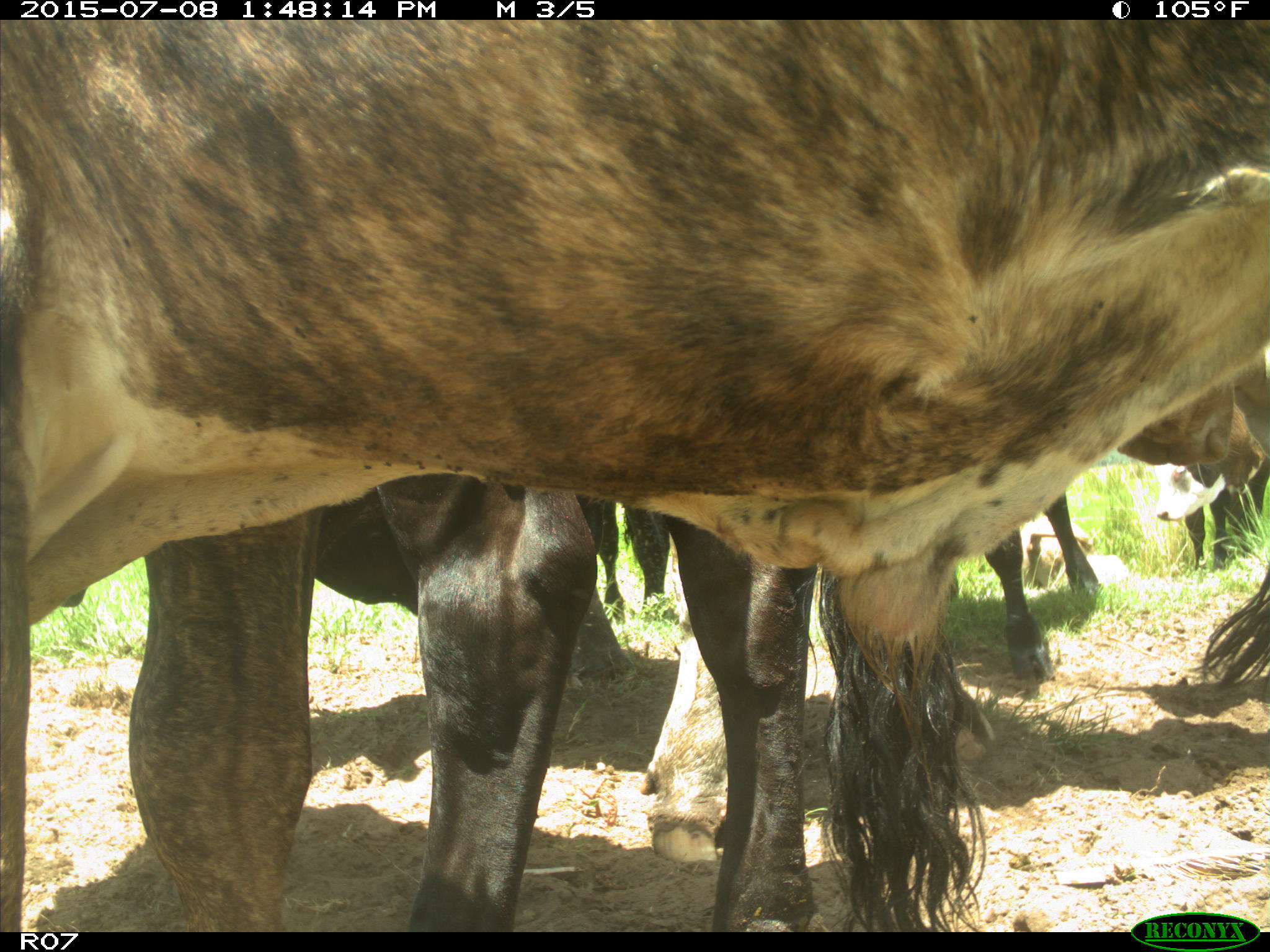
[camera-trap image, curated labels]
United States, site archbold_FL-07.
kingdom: Animalia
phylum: Chordata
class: Mammalia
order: Artiodactyla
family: Bovidae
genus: Bos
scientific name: Bos taurus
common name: domestic cow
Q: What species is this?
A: Bos taurus (domestic cow).